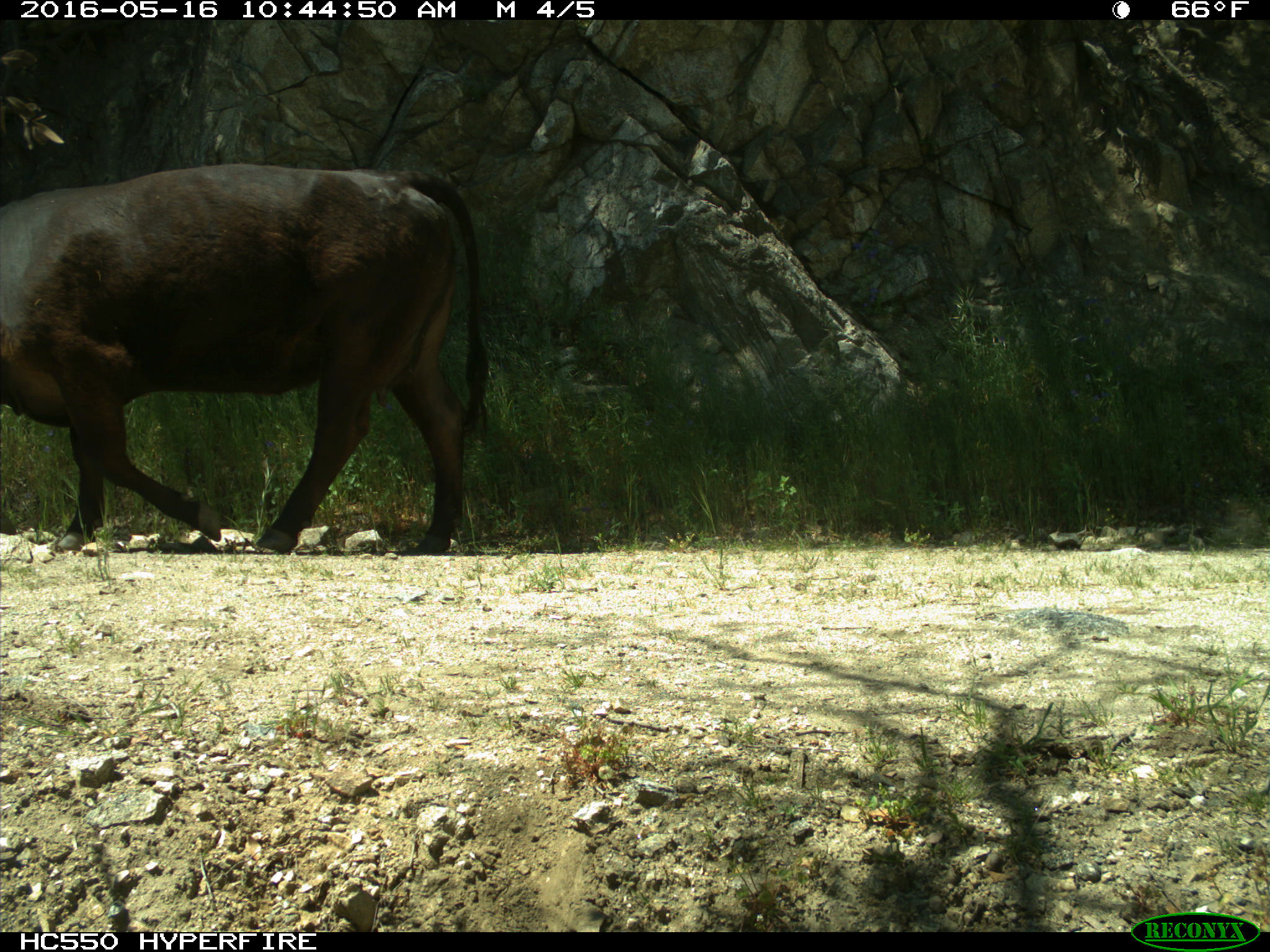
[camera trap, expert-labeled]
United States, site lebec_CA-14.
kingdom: Animalia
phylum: Chordata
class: Mammalia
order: Artiodactyla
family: Bovidae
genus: Bos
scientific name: Bos taurus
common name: domestic cow